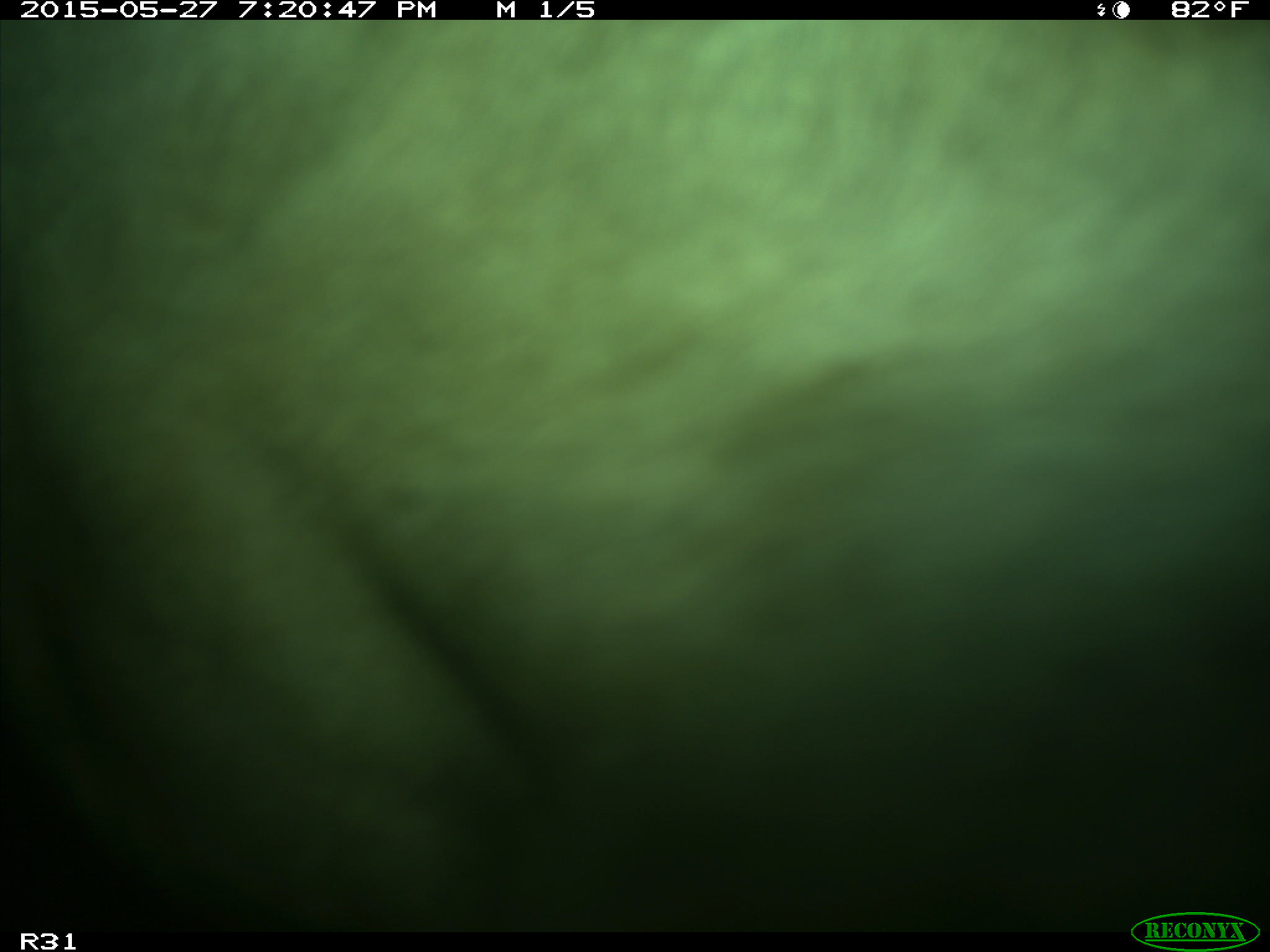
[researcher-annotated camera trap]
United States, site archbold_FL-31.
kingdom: Animalia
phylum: Chordata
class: Mammalia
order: Artiodactyla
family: Bovidae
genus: Bos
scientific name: Bos taurus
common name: domestic cow